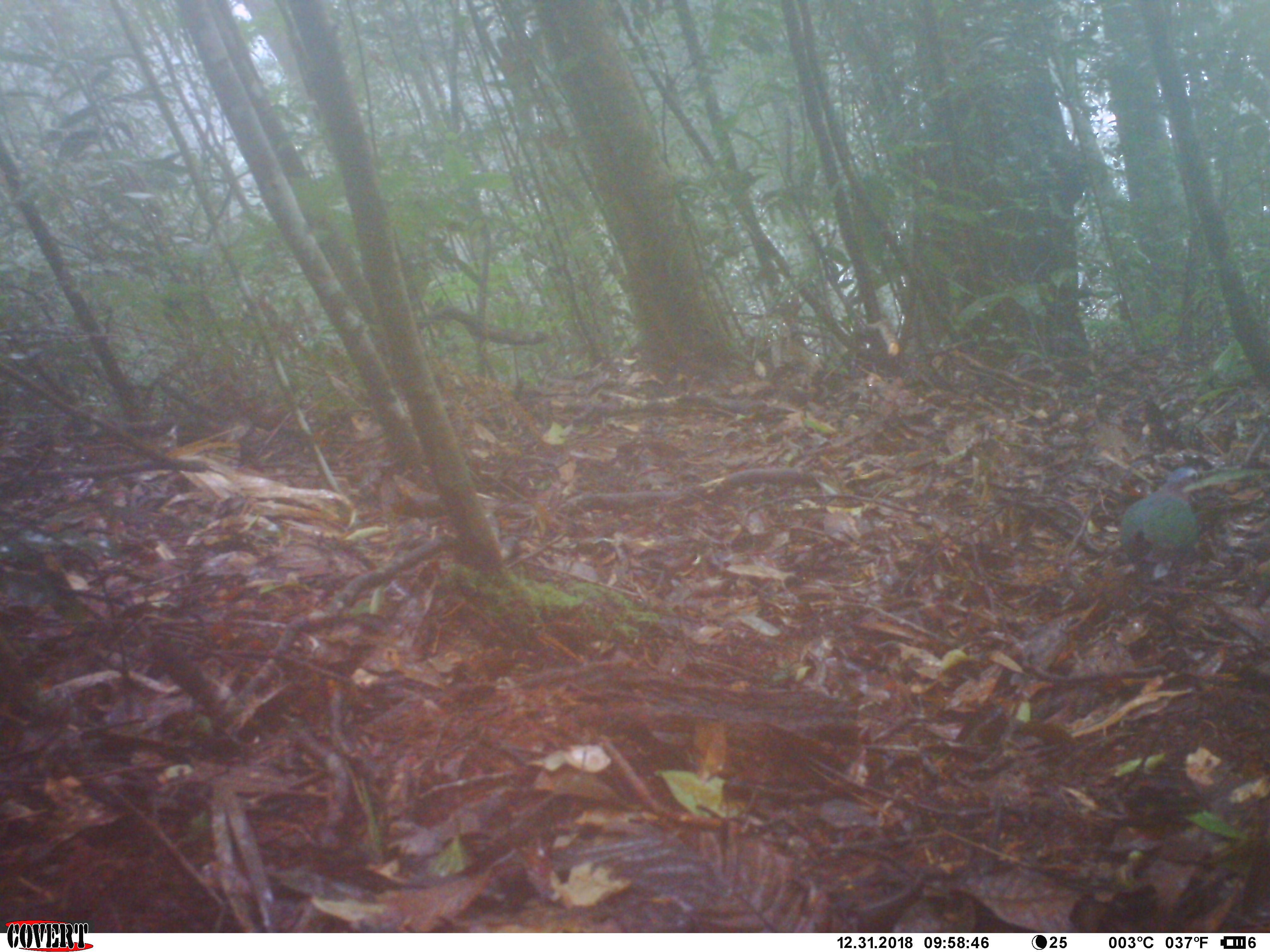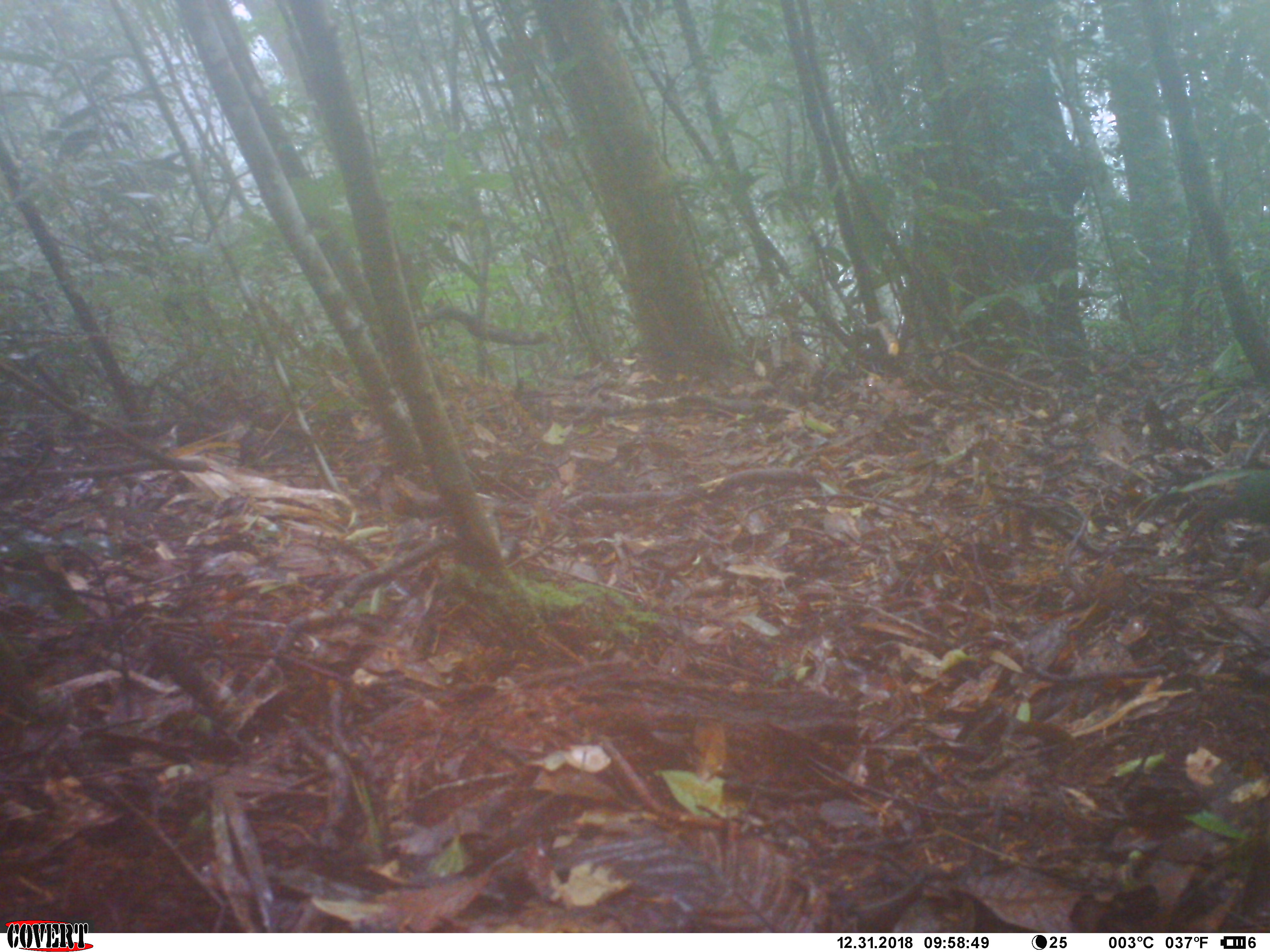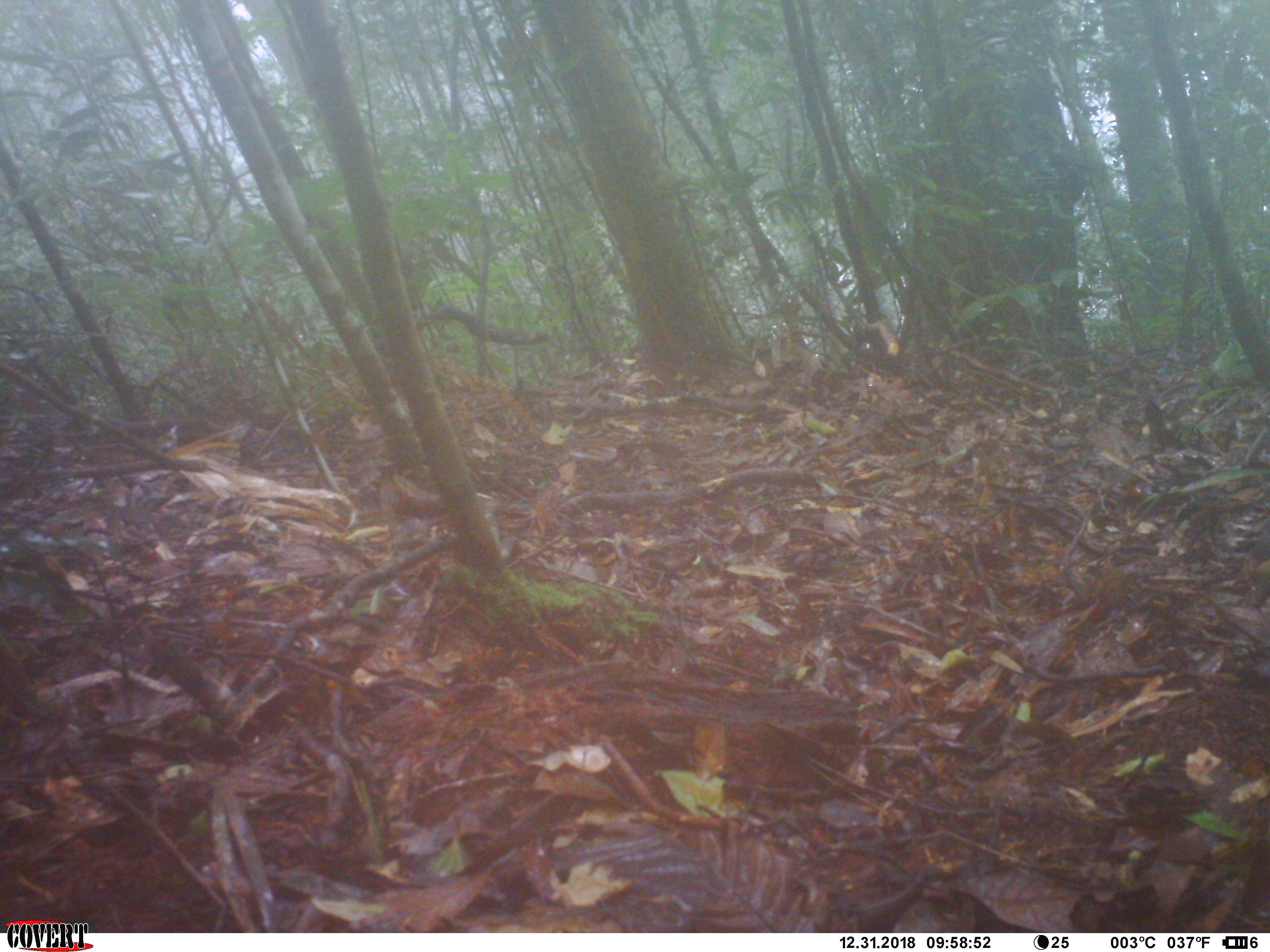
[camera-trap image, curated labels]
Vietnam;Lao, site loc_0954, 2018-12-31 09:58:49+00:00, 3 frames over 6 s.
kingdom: Animalia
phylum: Chordata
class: Aves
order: Columbiformes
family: Columbidae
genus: Chalcophaps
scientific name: Chalcophaps indica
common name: emerald dove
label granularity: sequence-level